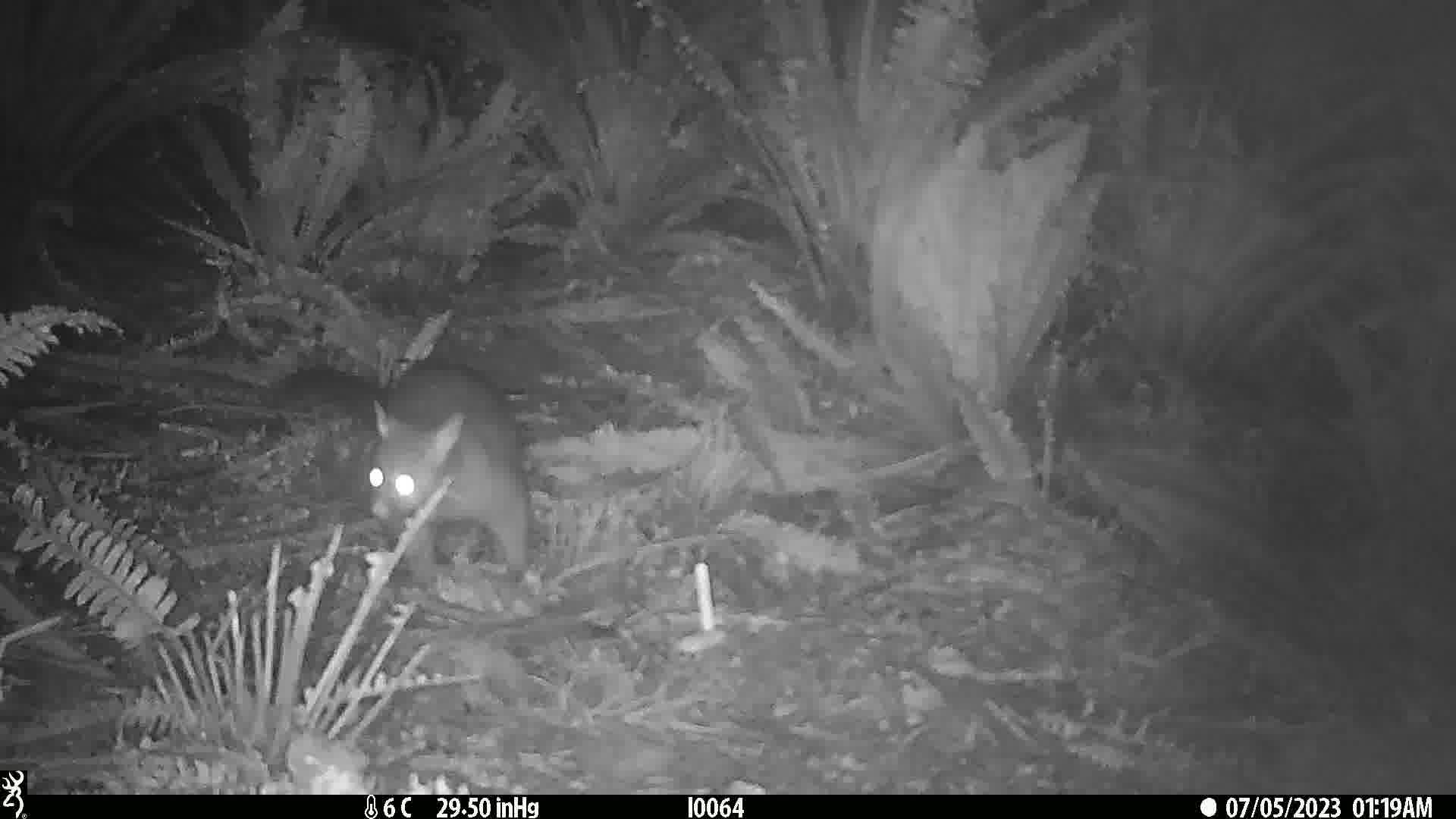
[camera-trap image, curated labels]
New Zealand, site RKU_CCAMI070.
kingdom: Animalia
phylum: Chordata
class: Mammalia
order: Diprotodontia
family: Phalangeridae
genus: Trichosurus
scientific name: Trichosurus vulpecula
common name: common brushtail possum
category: possum